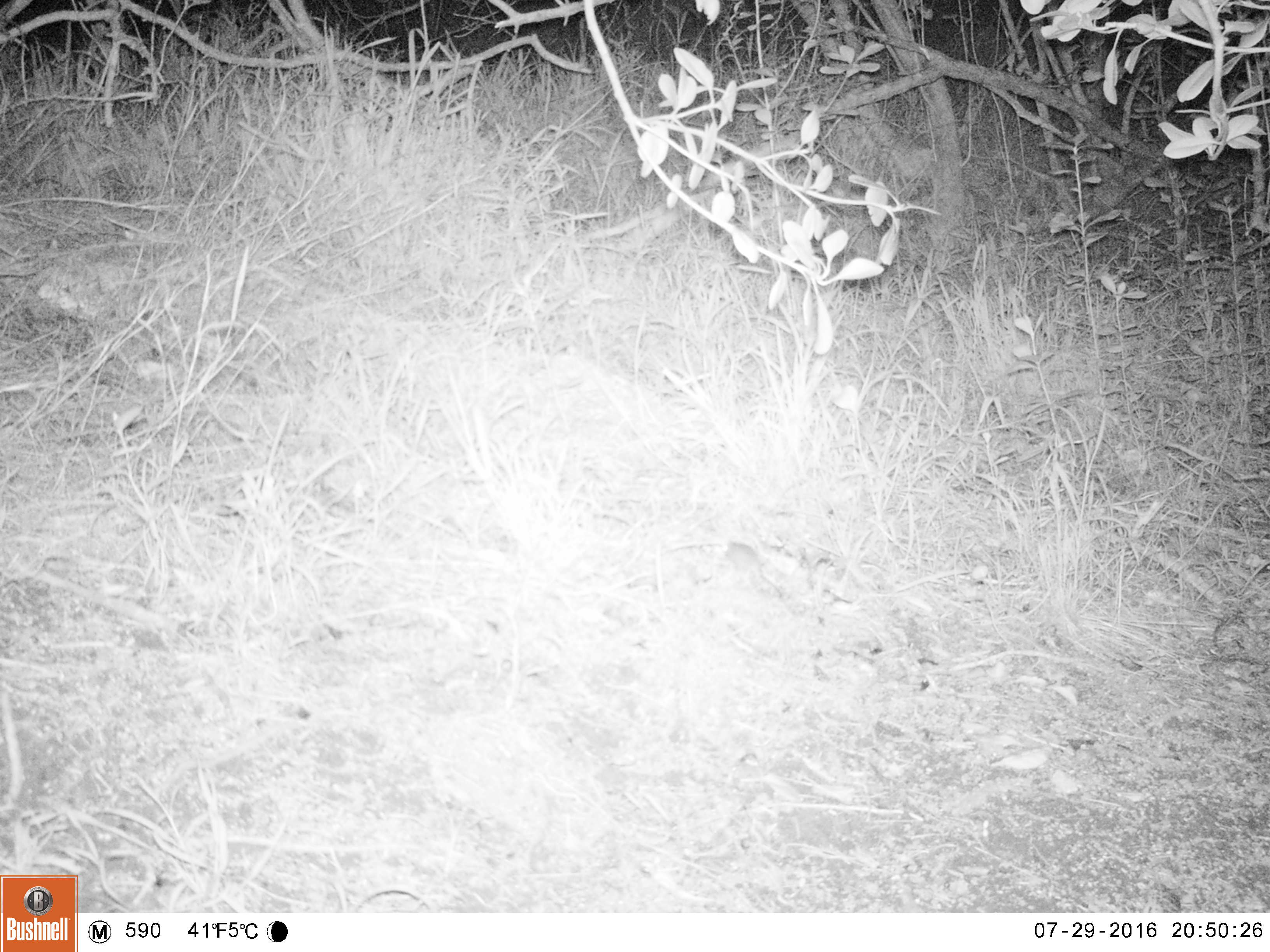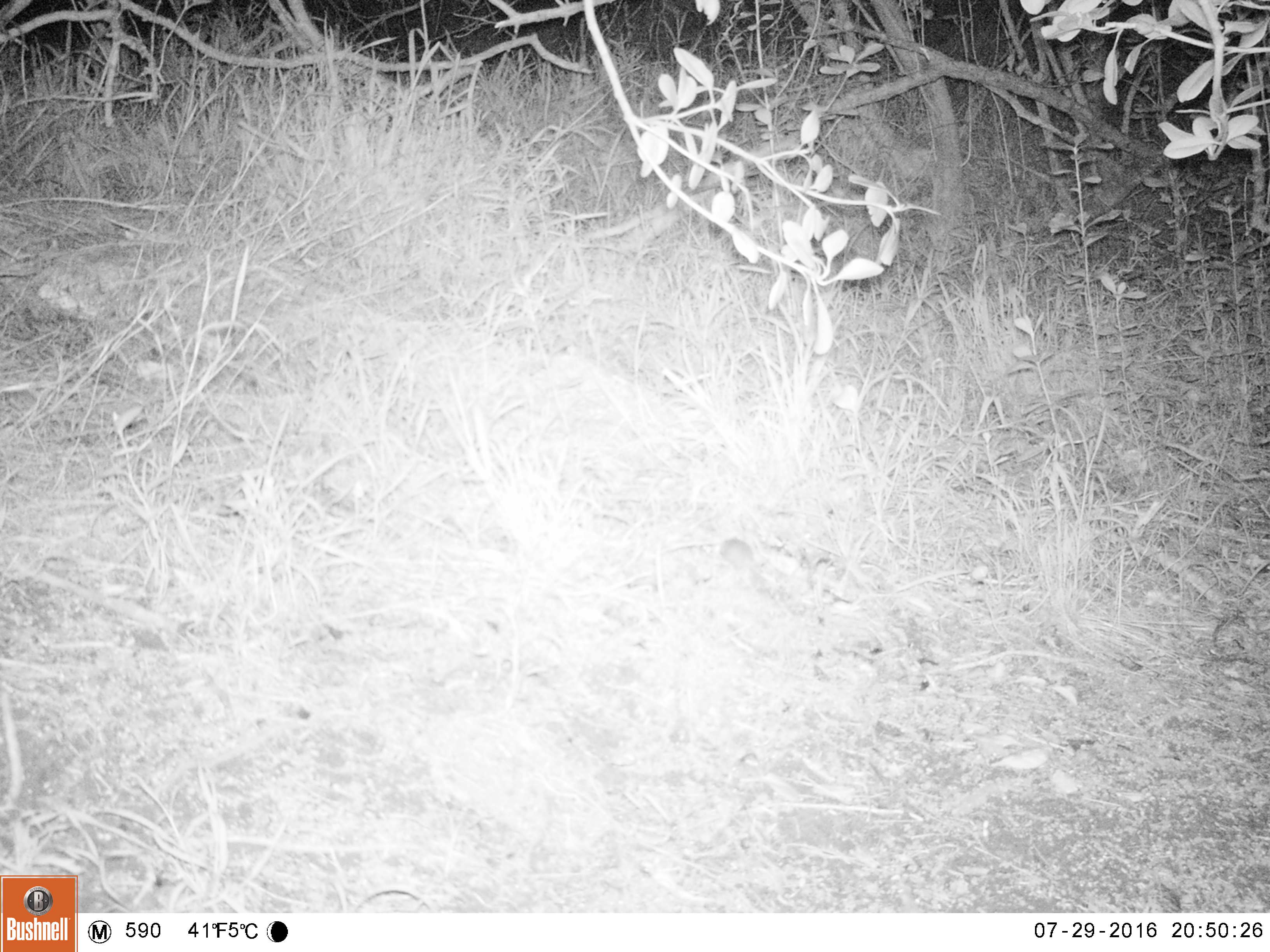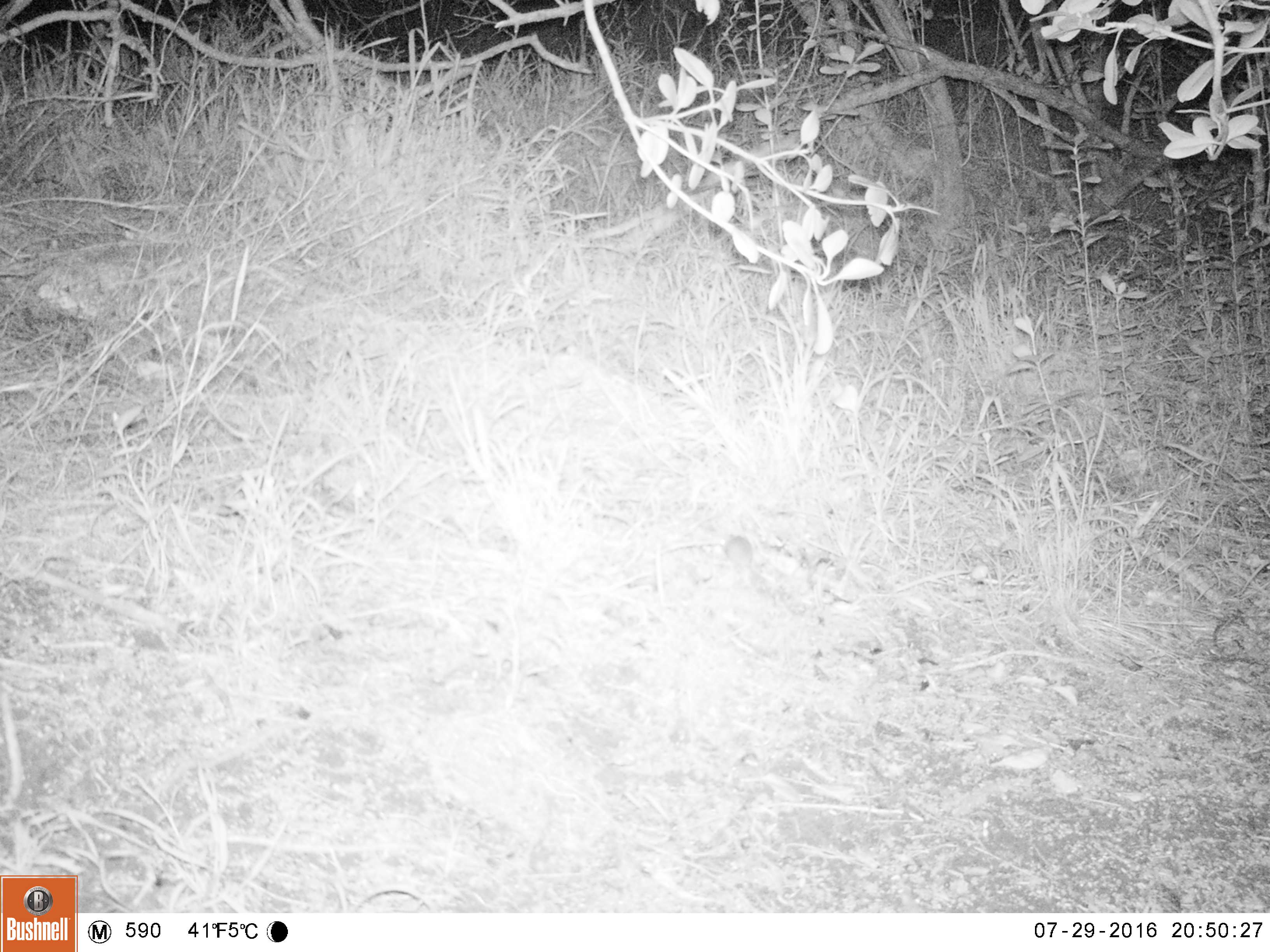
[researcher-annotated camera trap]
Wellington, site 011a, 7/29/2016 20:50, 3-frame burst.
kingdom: Animalia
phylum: Chordata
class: Mammalia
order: Rodentia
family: Muridae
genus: Mus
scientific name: Mus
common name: mouse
Mouse (Mus).